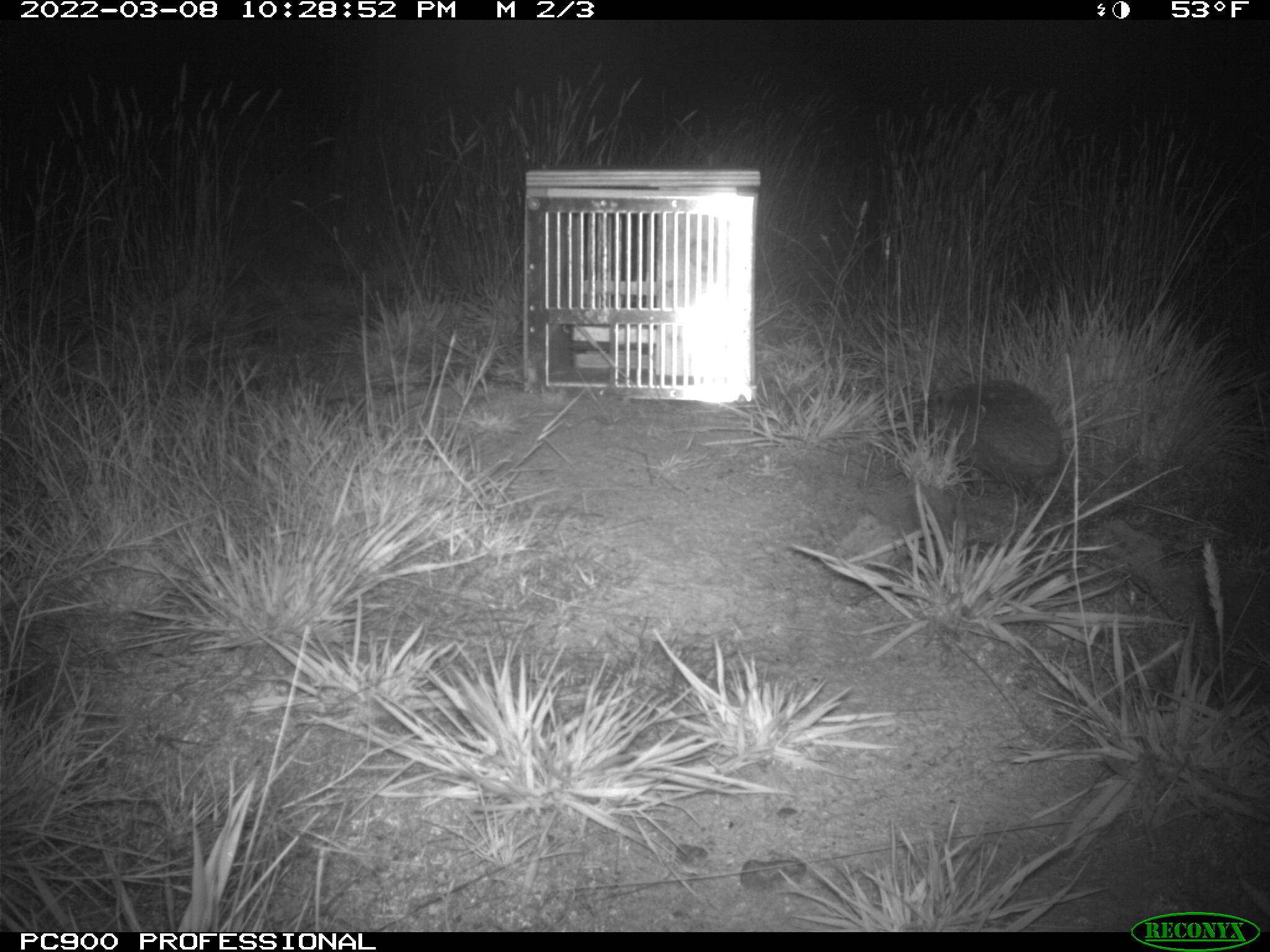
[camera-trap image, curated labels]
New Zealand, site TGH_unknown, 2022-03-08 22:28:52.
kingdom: Animalia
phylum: Chordata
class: Mammalia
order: Eulipotyphla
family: Erinaceidae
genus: Erinaceus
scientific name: Erinaceus europaeus europaeus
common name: european hedgehog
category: hedgehog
Hedgehog (european hedgehog) (Erinaceus europaeus europaeus).